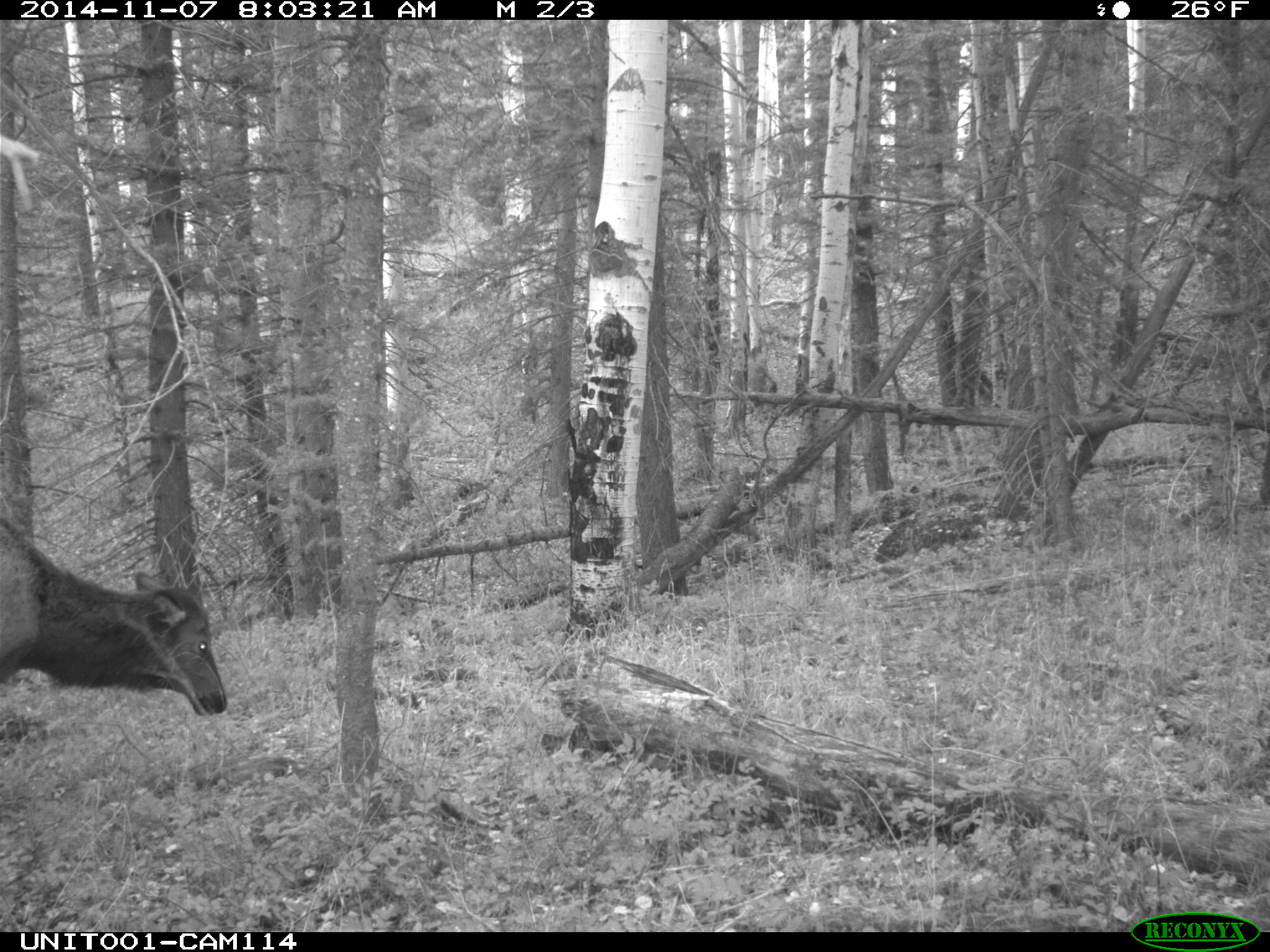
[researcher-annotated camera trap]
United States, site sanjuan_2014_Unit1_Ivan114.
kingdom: Animalia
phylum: Chordata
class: Mammalia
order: Artiodactyla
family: Cervidae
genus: Cervus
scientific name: Cervus elaphus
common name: red deer